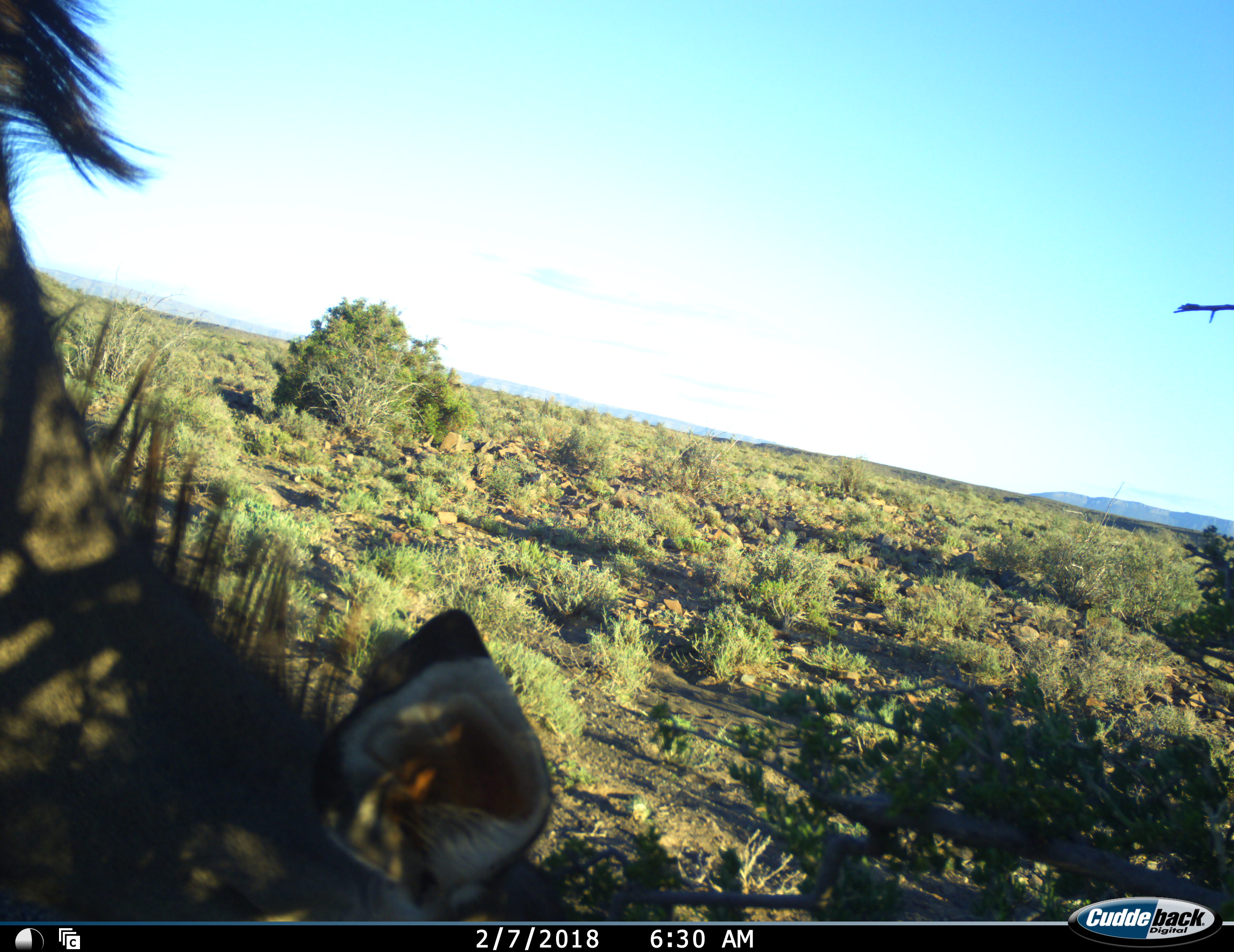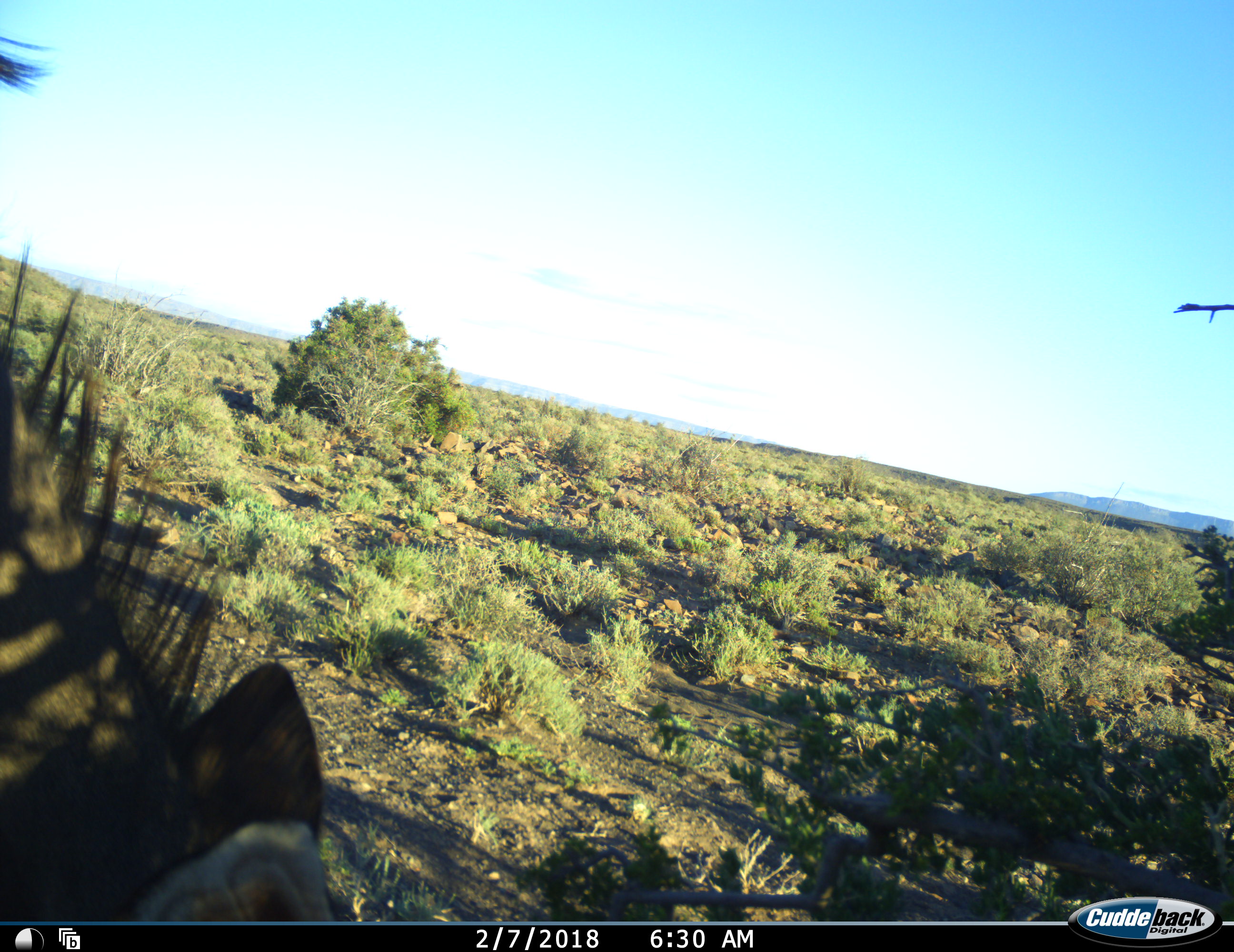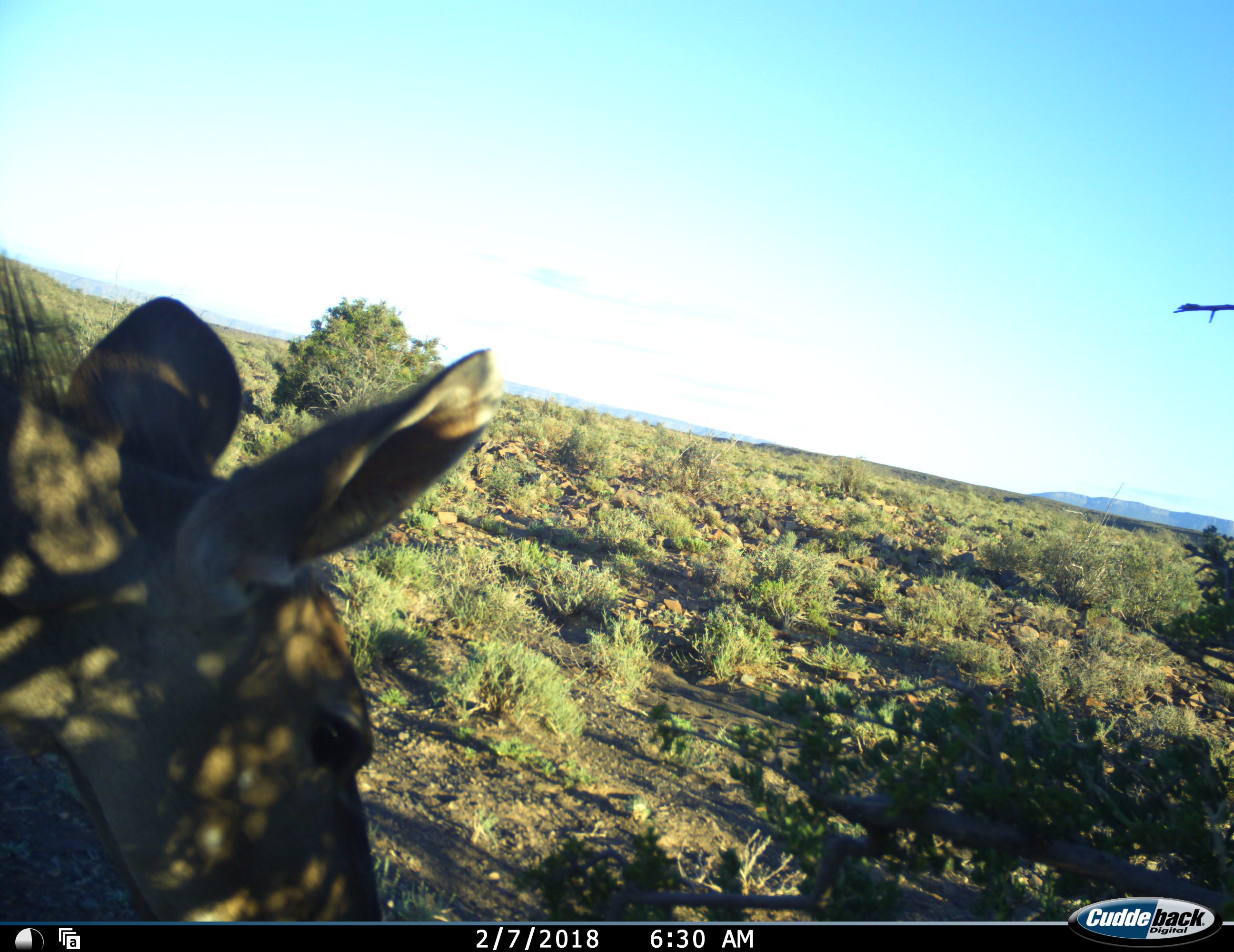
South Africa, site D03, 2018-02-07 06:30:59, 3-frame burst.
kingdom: Animalia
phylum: Chordata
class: Mammalia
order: Artiodactyla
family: Bovidae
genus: Tragelaphus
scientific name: Tragelaphus strepsiceros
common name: greater kudu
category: kudu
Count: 1.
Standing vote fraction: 14%.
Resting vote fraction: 0%.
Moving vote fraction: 0%.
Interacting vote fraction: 0%.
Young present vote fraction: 0%.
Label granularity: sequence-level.